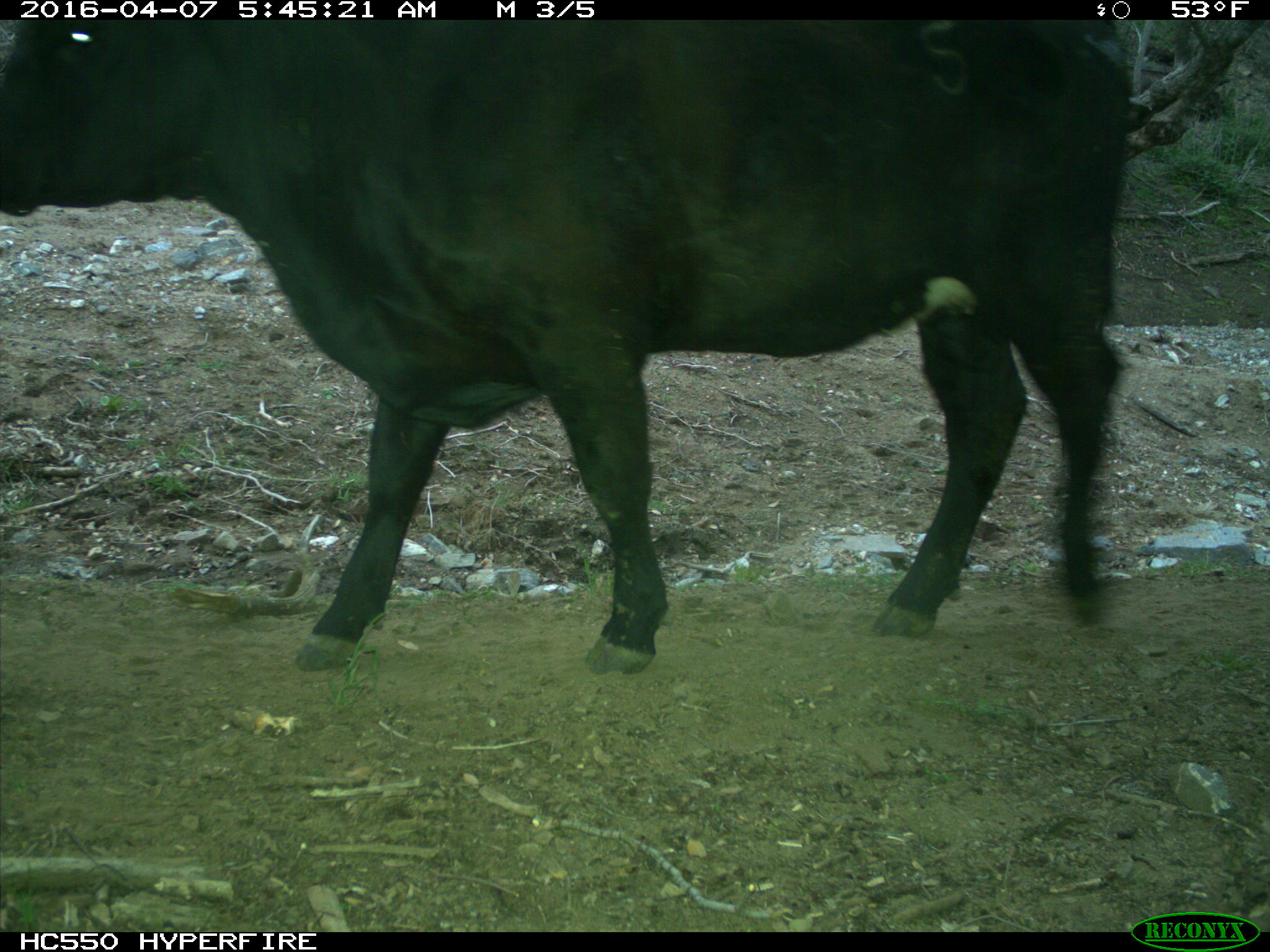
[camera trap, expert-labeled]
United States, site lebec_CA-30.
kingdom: Animalia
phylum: Chordata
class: Mammalia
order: Artiodactyla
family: Bovidae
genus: Bos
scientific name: Bos taurus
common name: domestic cow